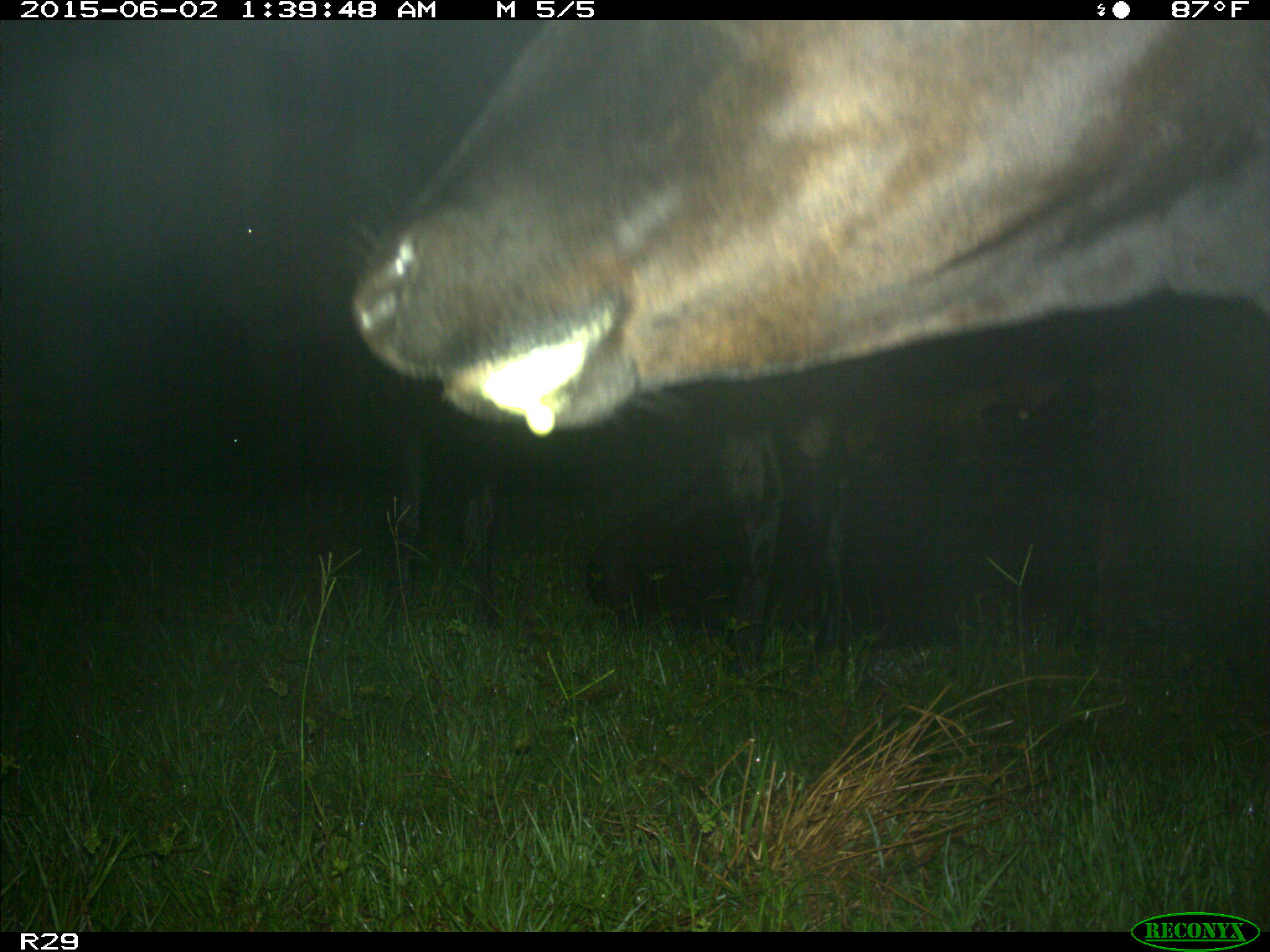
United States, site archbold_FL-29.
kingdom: Animalia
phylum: Chordata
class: Mammalia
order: Artiodactyla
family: Bovidae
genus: Bos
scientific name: Bos taurus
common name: domestic cow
Bos taurus (domestic cow).